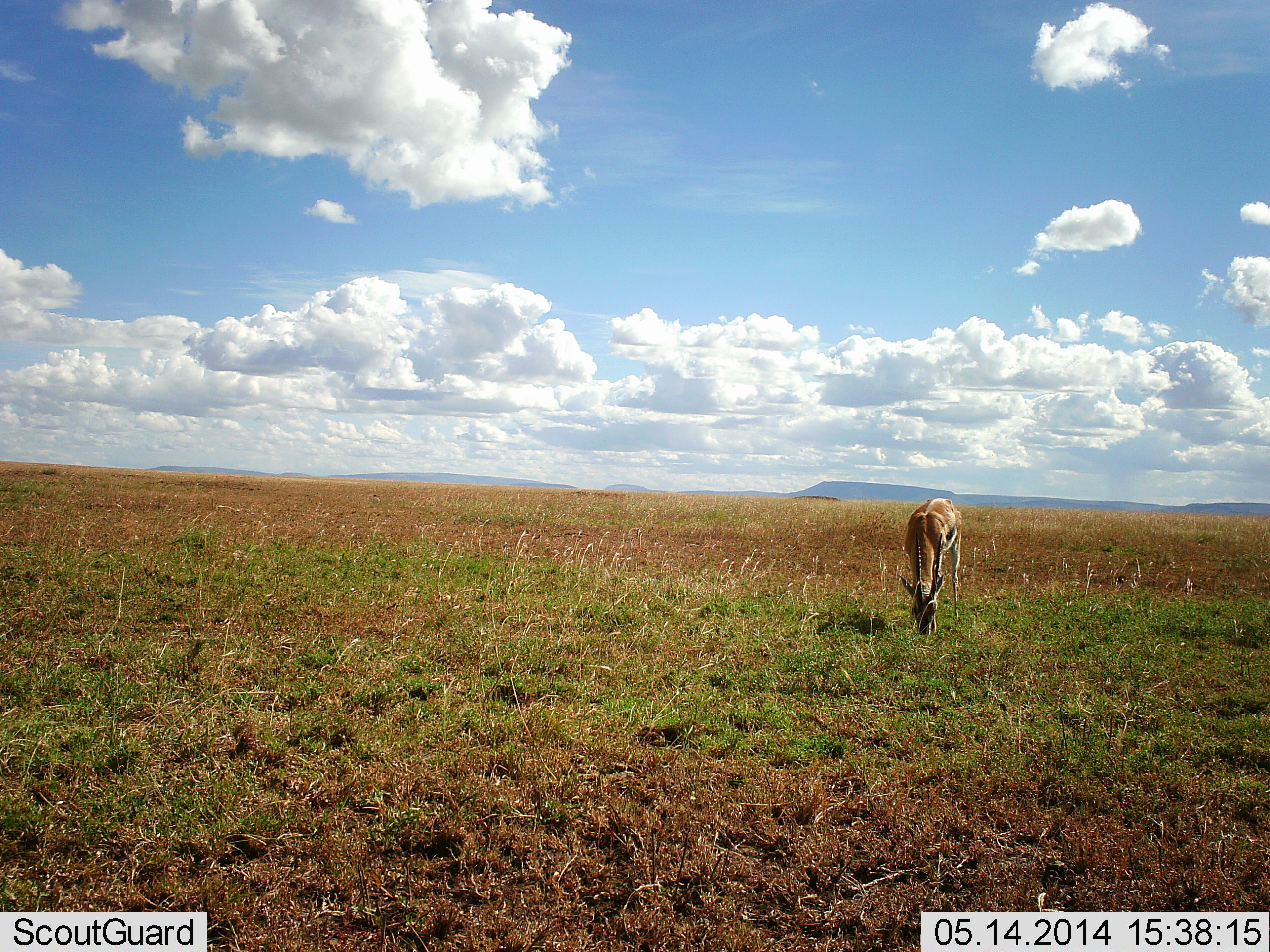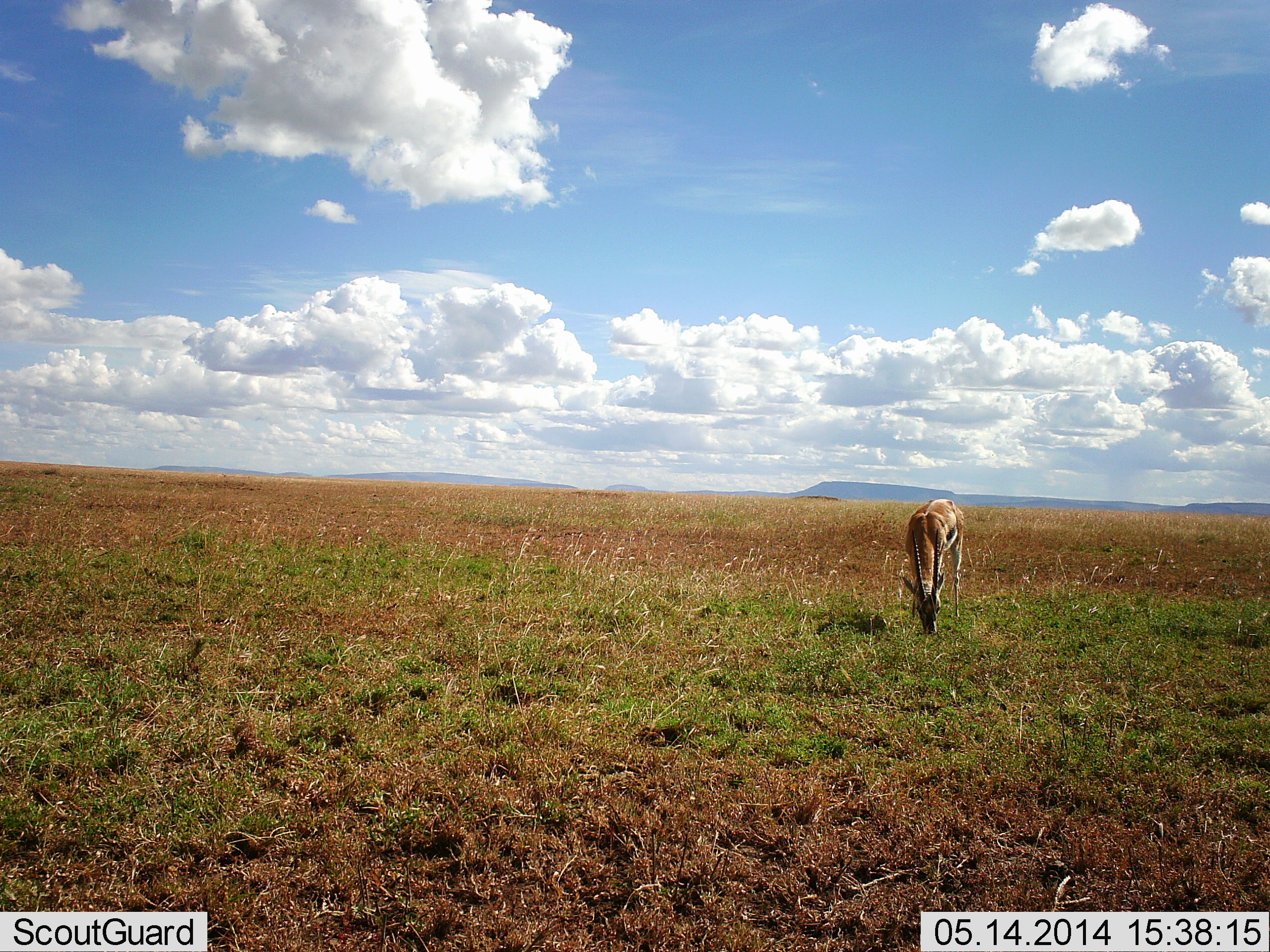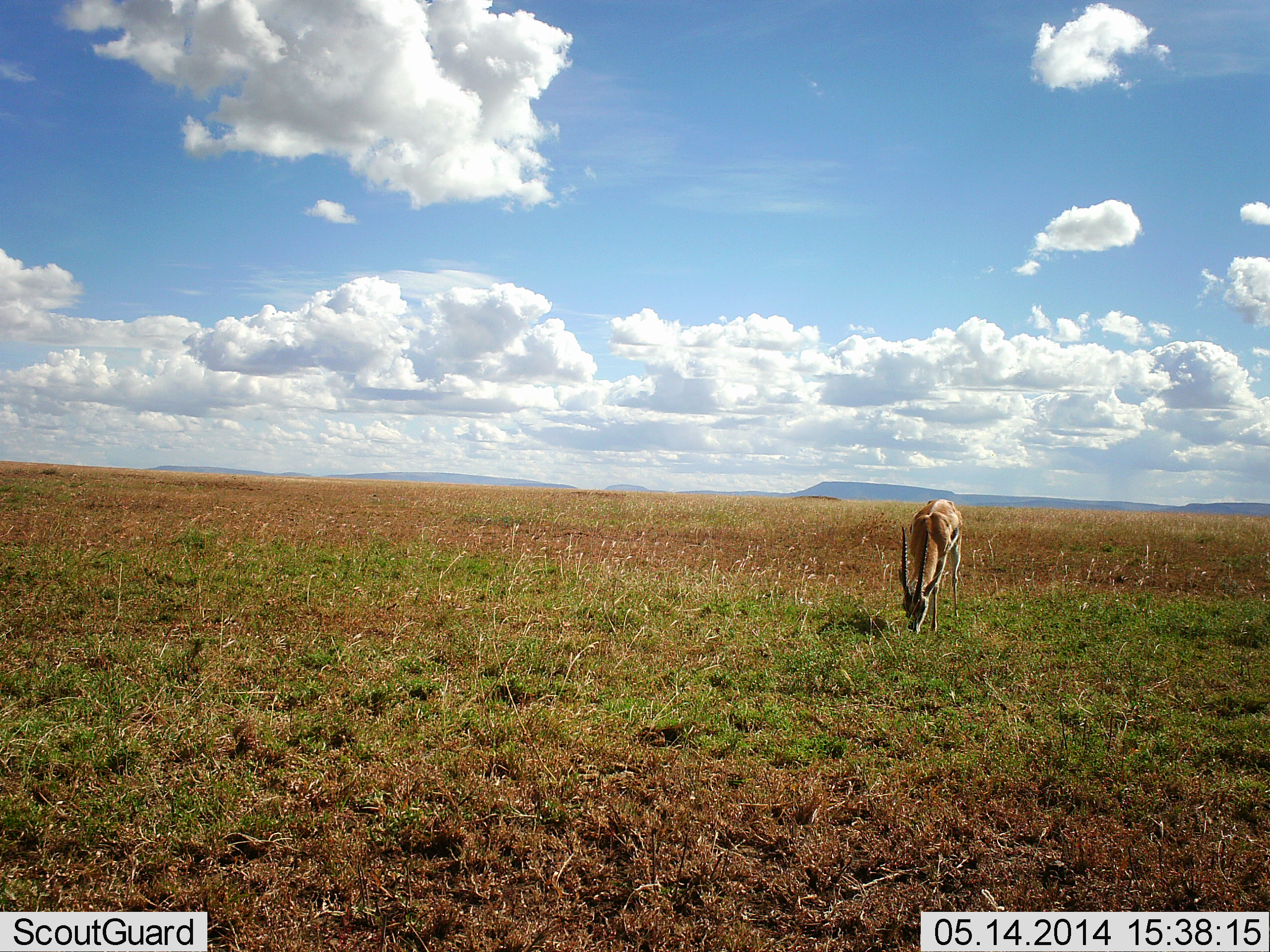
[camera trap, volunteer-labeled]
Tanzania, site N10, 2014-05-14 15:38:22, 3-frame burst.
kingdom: Animalia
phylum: Chordata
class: Mammalia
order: Artiodactyla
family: Bovidae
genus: Eudorcas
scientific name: Eudorcas thomsonii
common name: thomson's gazelle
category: gazellethomsons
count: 1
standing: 10%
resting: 0%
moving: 0%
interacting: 0%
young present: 0%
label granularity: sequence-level